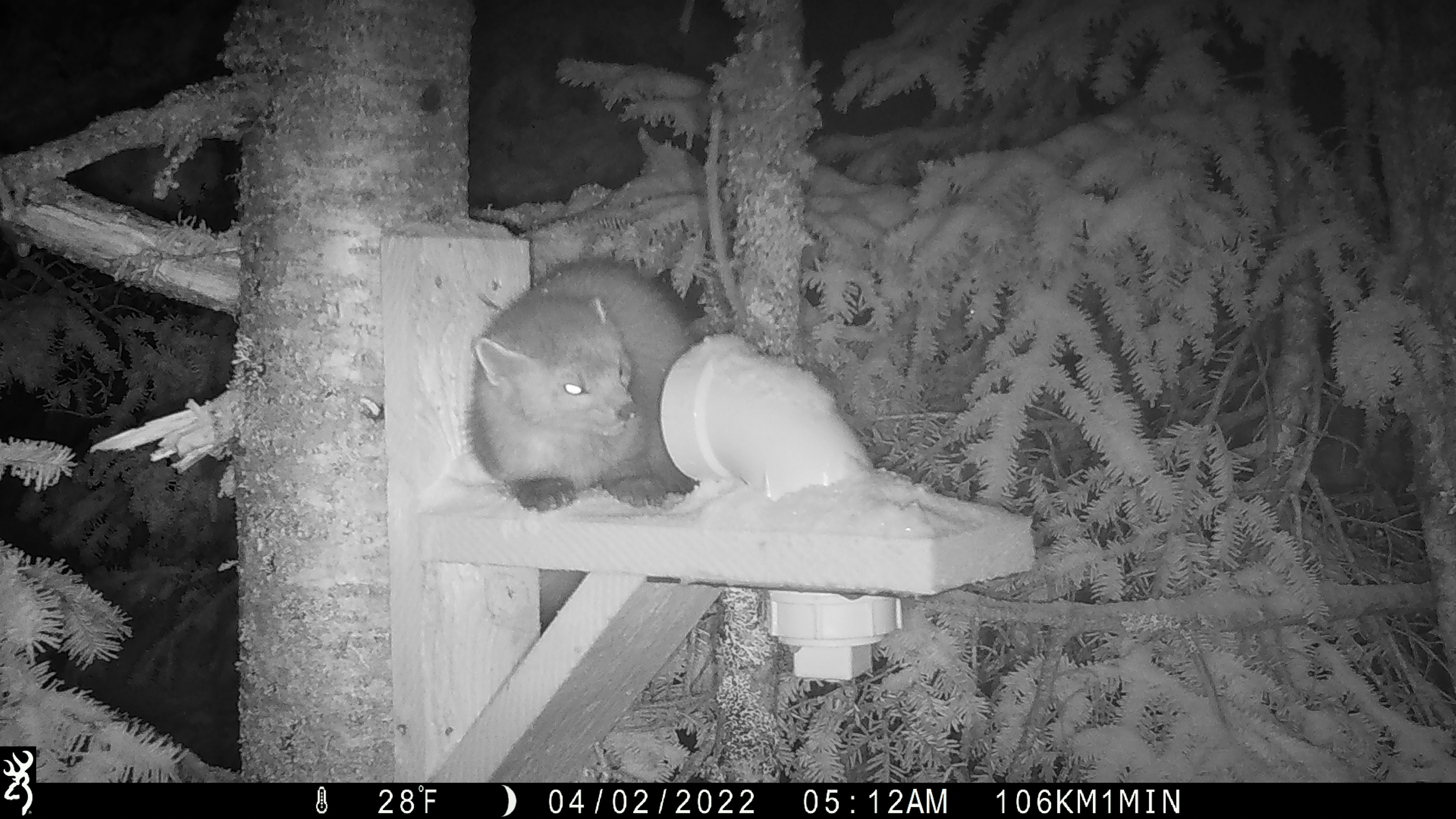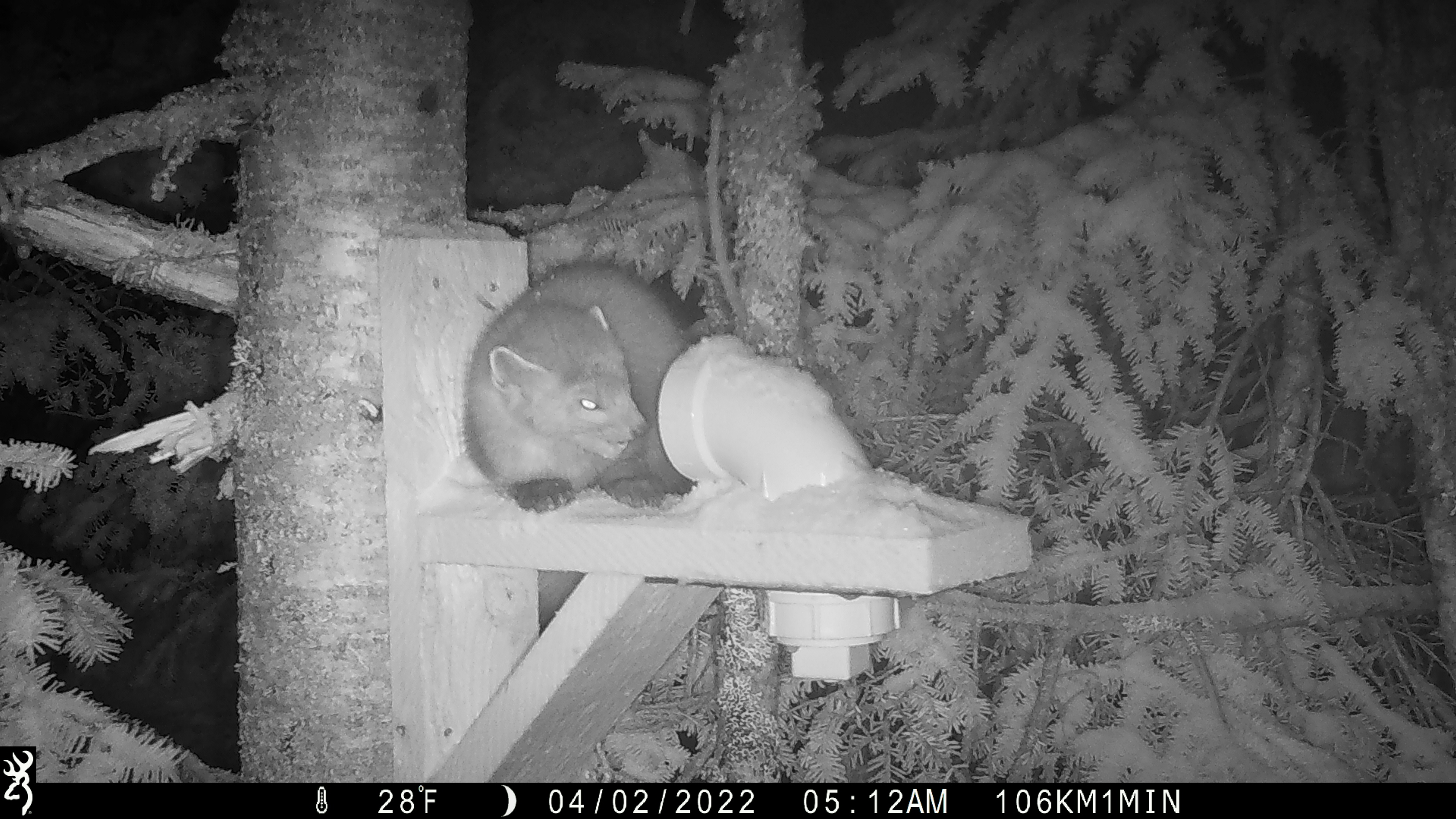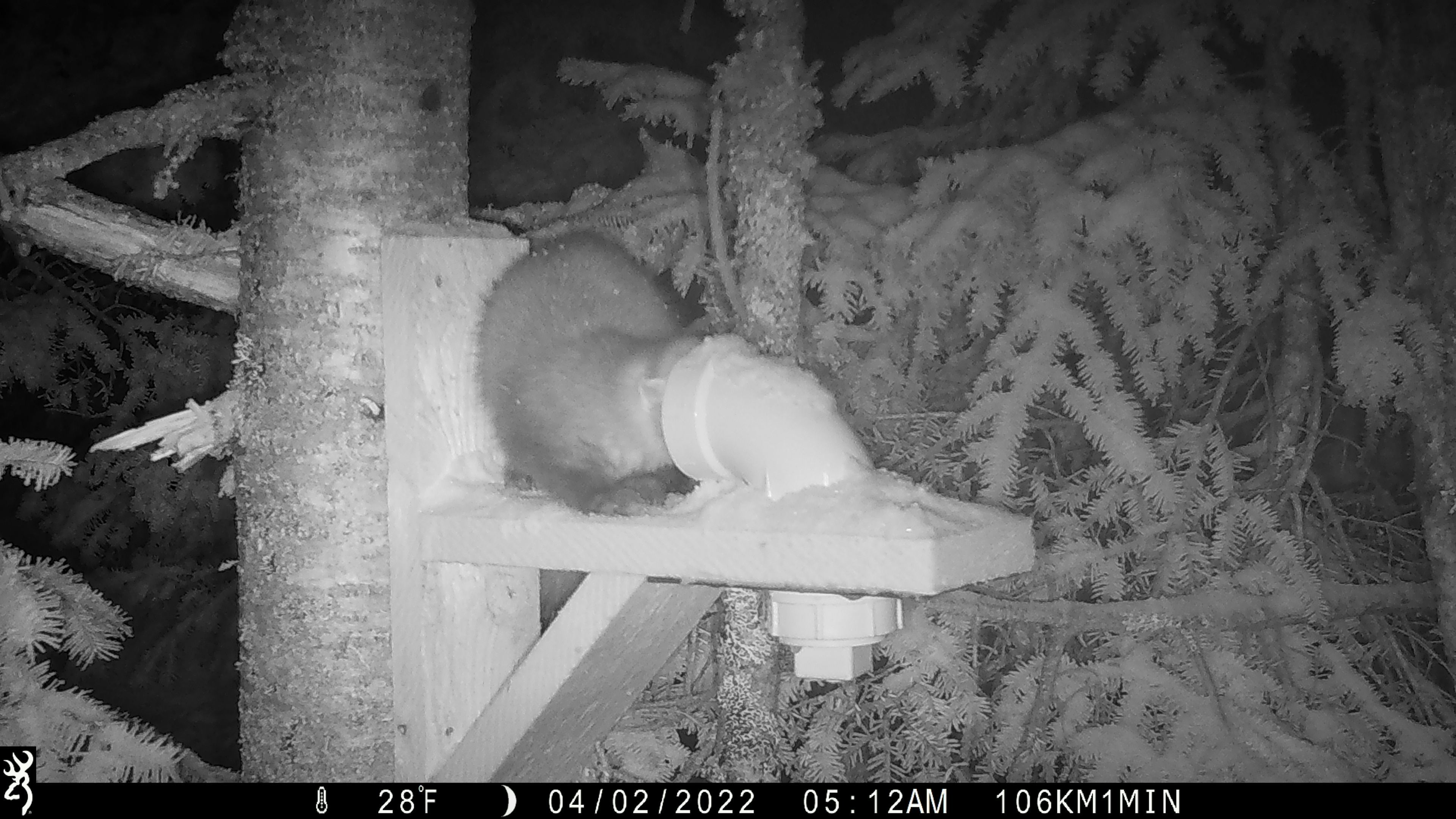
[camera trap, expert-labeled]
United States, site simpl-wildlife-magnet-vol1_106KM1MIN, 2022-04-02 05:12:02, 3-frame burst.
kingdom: Animalia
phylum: Chordata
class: Mammalia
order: Carnivora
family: Mustelidae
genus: Martes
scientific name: Martes americana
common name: american marten